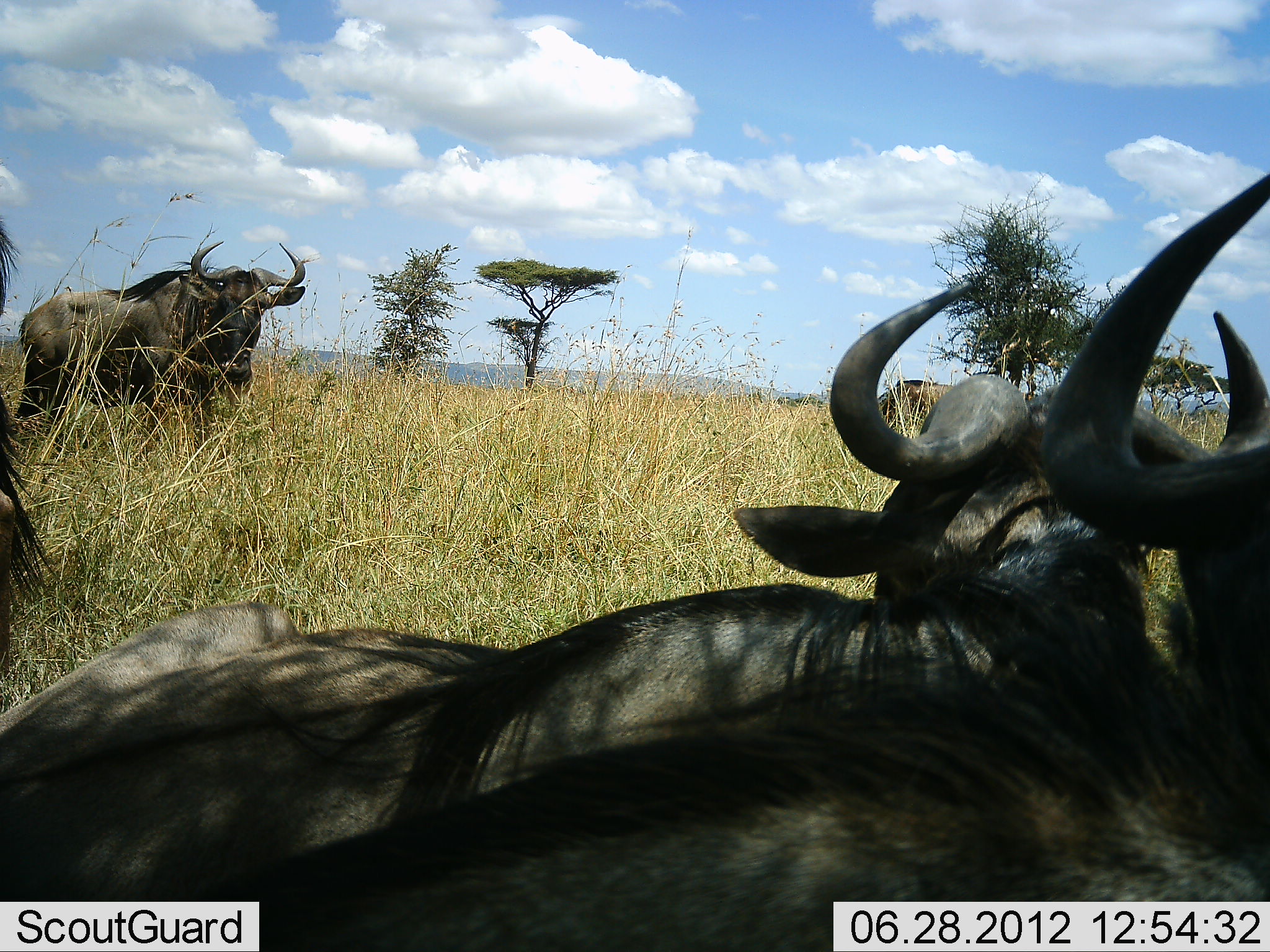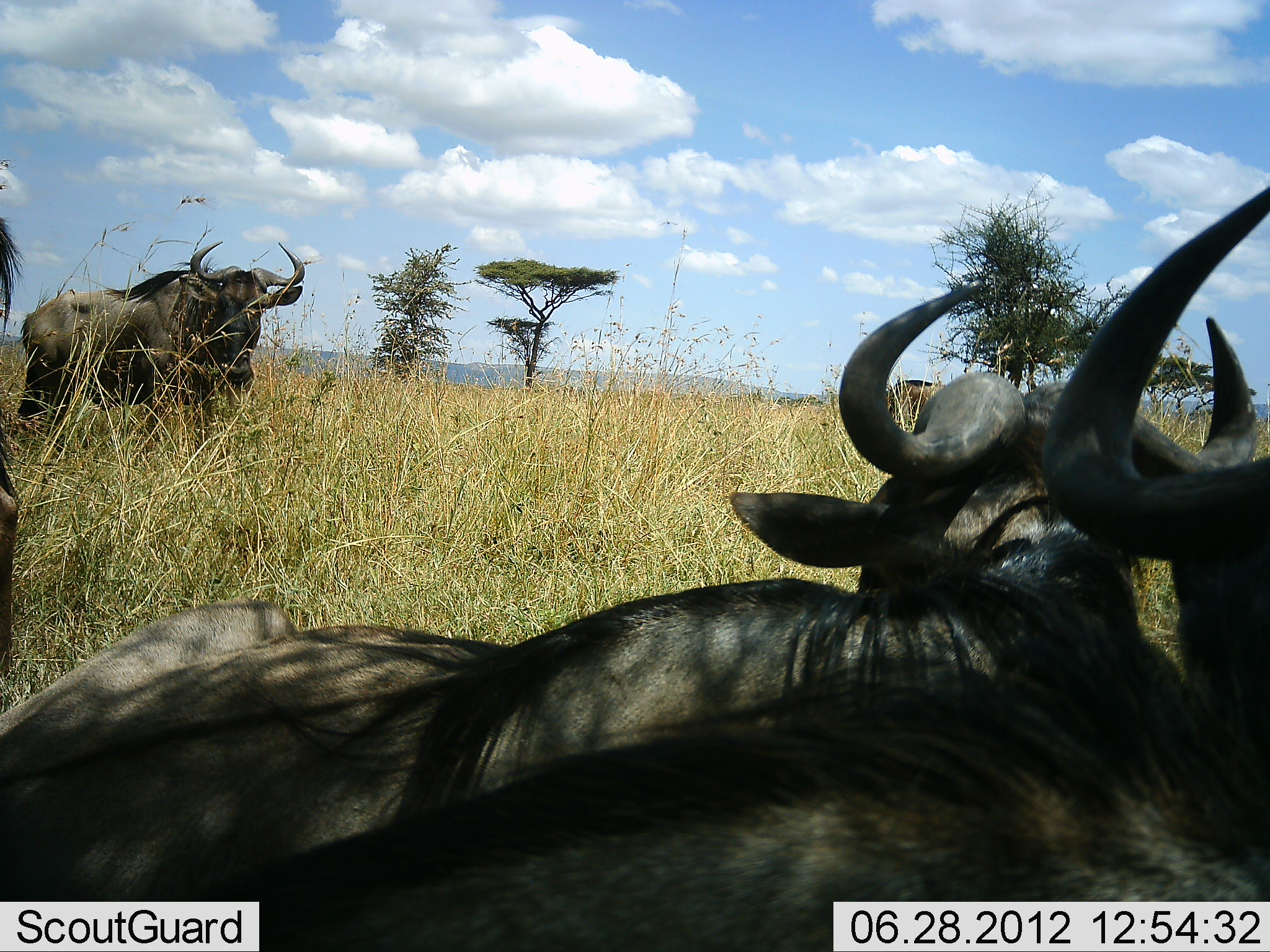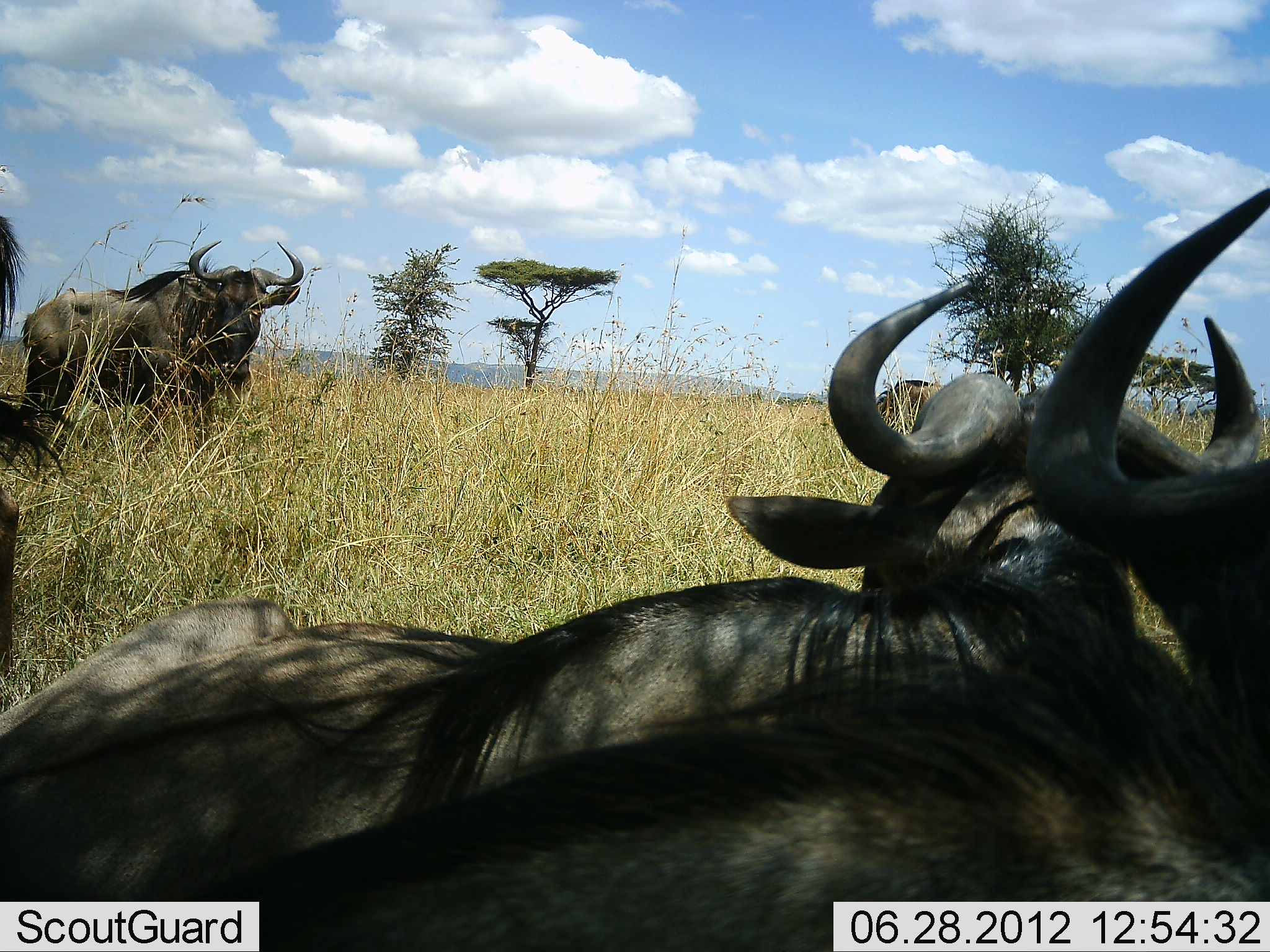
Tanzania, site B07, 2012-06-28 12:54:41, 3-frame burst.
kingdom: Animalia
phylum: Chordata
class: Mammalia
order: Artiodactyla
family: Bovidae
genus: Connochaetes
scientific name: Connochaetes taurinus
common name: blue wildebeest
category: wildebeest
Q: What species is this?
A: Wildebeest (blue wildebeest) (Connochaetes taurinus).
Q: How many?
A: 4.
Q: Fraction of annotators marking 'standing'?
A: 50%.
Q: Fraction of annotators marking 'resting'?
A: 90%.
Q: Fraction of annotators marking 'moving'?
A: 0%.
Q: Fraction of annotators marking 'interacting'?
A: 0%.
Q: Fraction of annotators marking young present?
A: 0%.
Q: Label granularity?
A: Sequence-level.